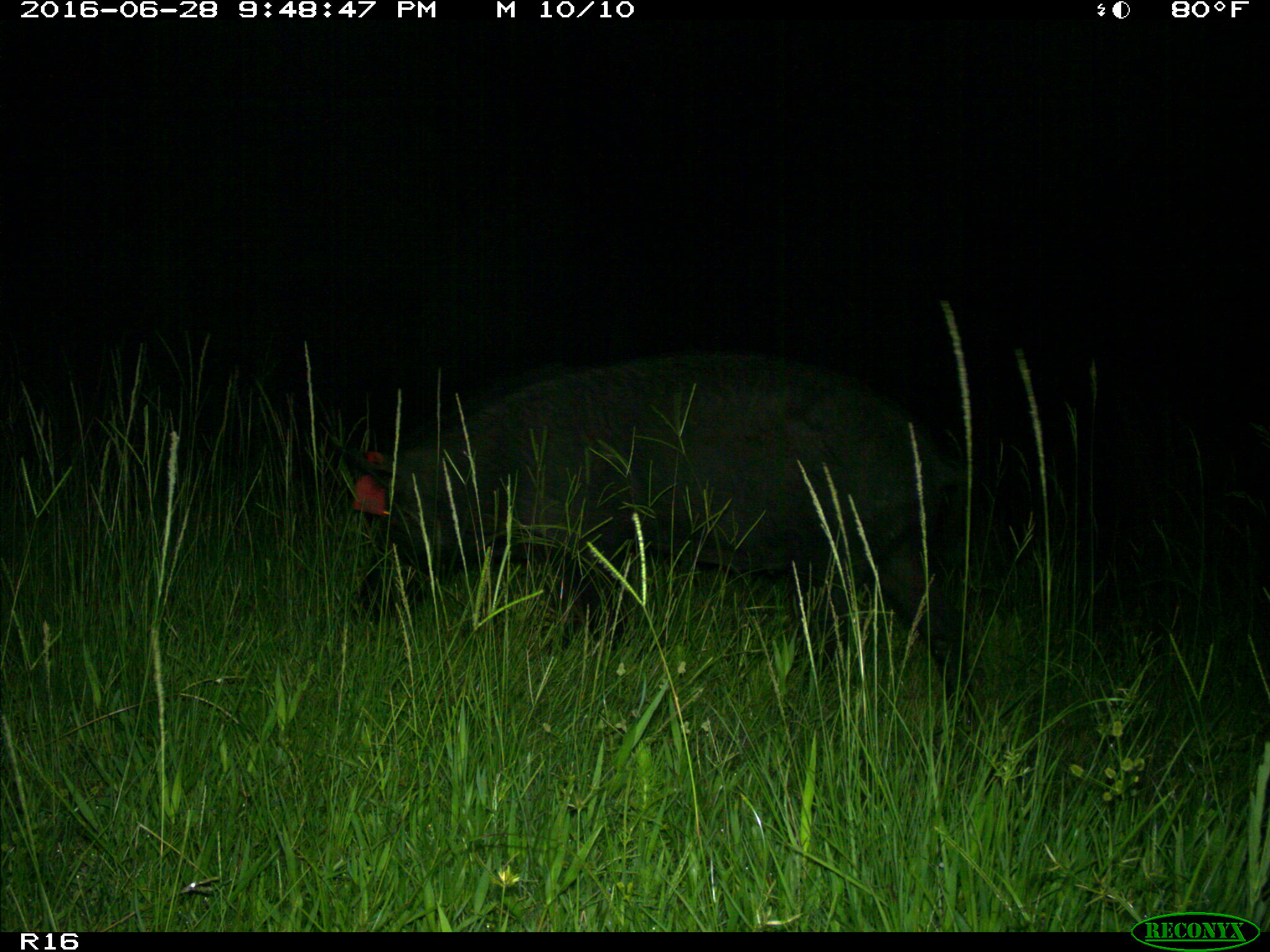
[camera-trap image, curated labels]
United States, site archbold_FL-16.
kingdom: Animalia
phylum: Chordata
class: Mammalia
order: Artiodactyla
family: Suidae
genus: Sus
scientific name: Sus scrofa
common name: wild boar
Sus scrofa (wild boar).